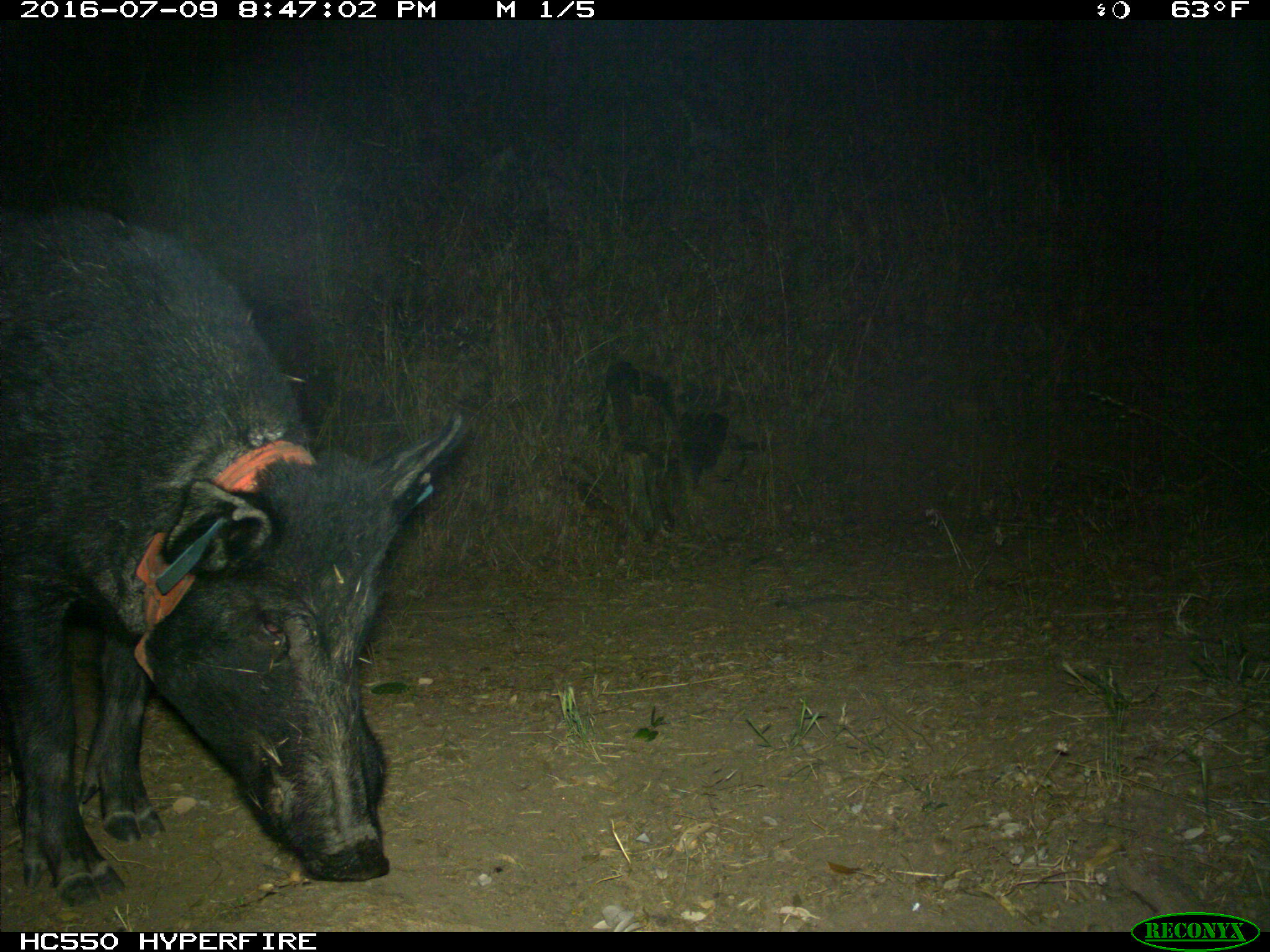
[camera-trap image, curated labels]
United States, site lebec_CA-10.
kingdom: Animalia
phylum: Chordata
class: Mammalia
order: Artiodactyla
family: Suidae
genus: Sus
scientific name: Sus scrofa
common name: wild boar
Sus scrofa (wild boar).